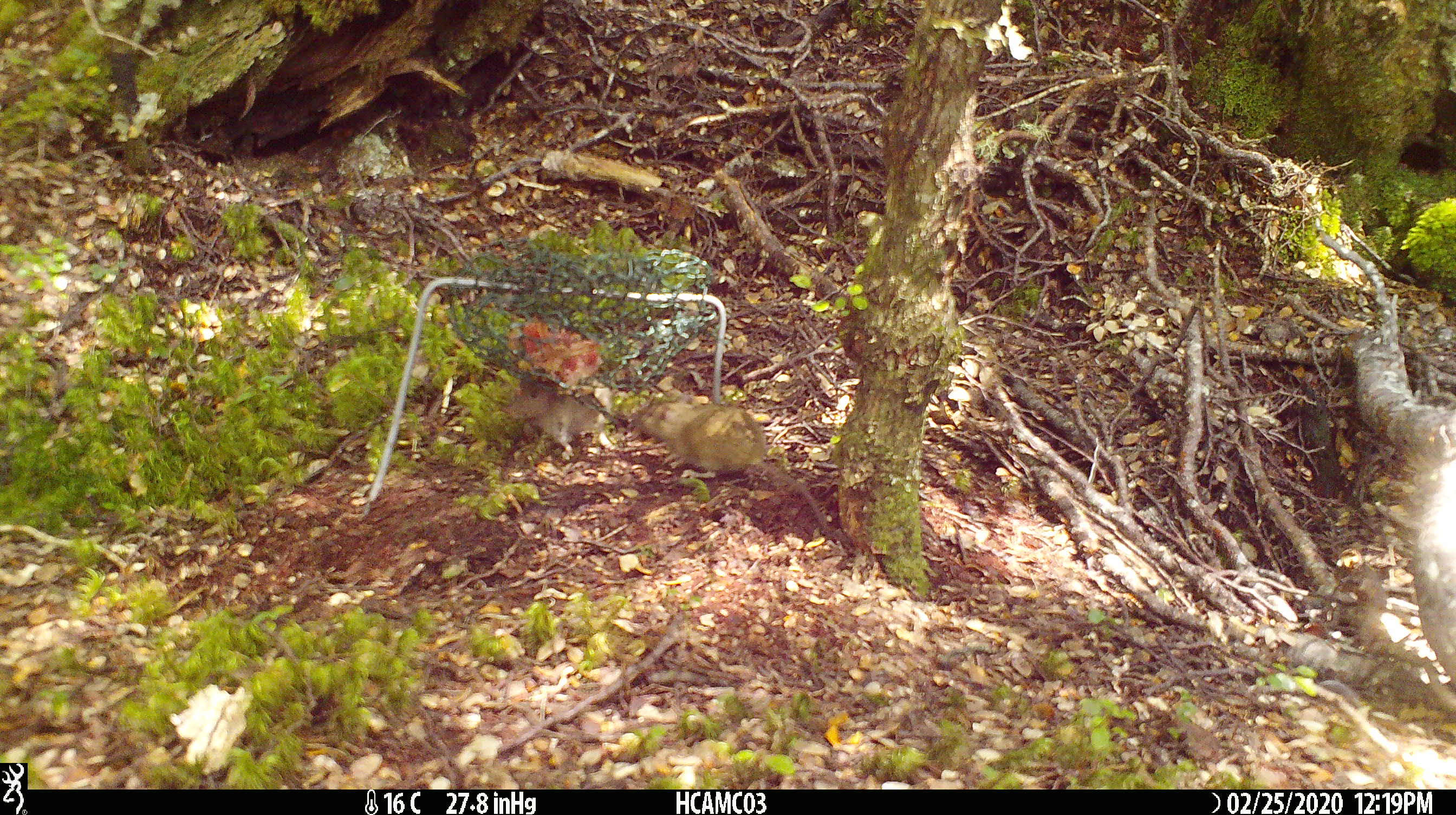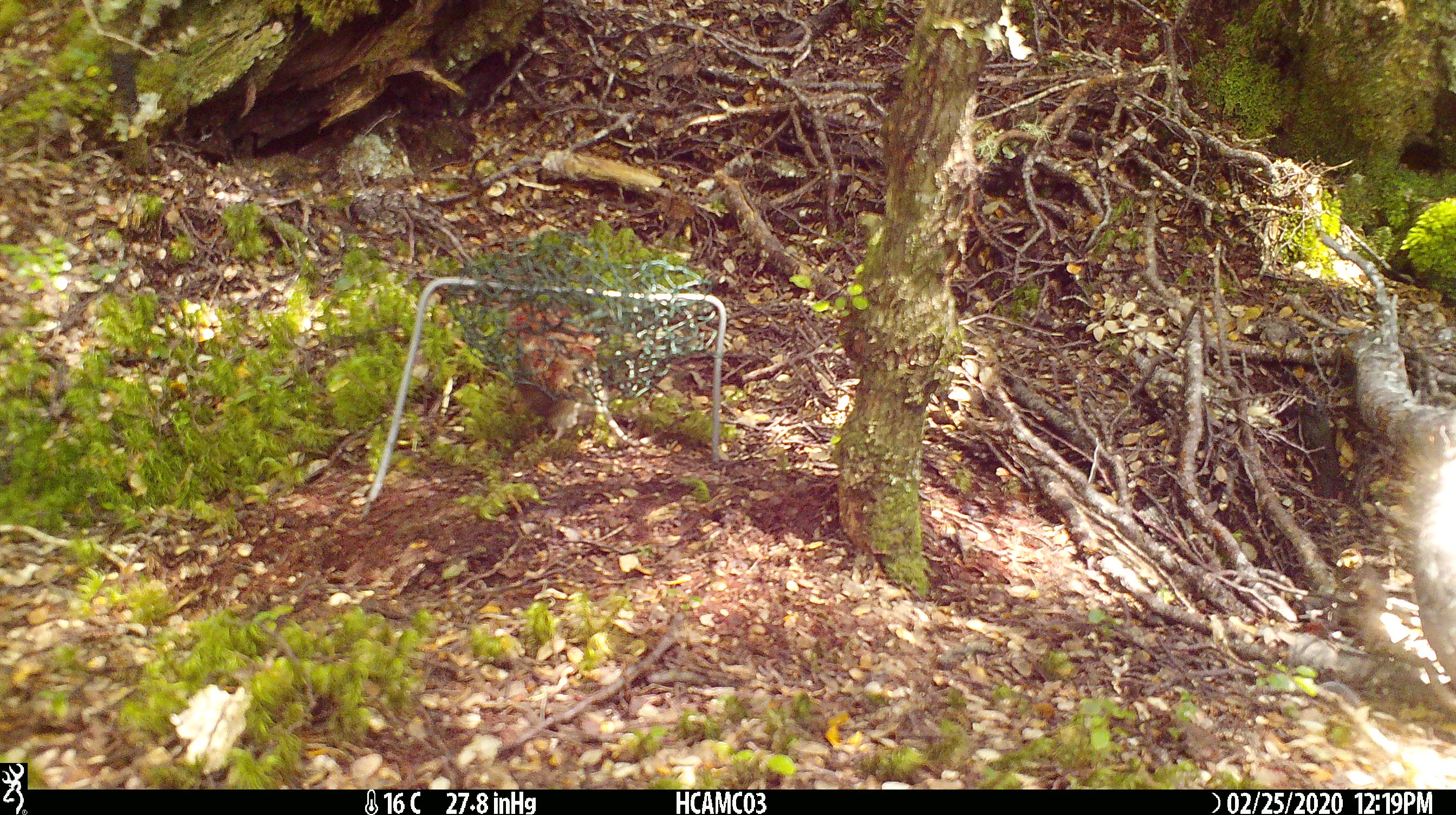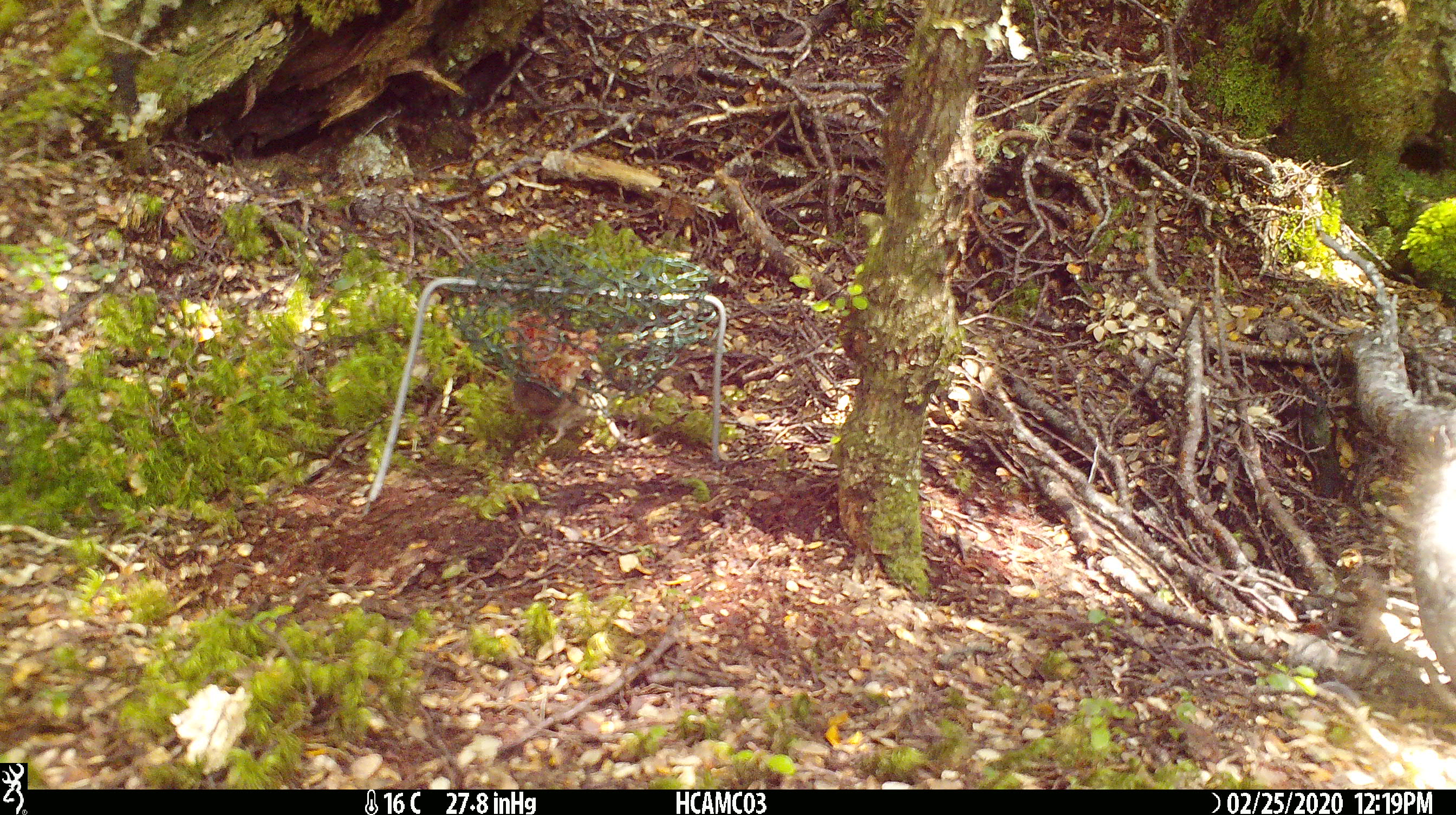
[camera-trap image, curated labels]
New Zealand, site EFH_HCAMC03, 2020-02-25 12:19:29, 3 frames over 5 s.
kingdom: Animalia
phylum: Chordata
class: Mammalia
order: Rodentia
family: Muridae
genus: Mus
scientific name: Mus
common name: mouse